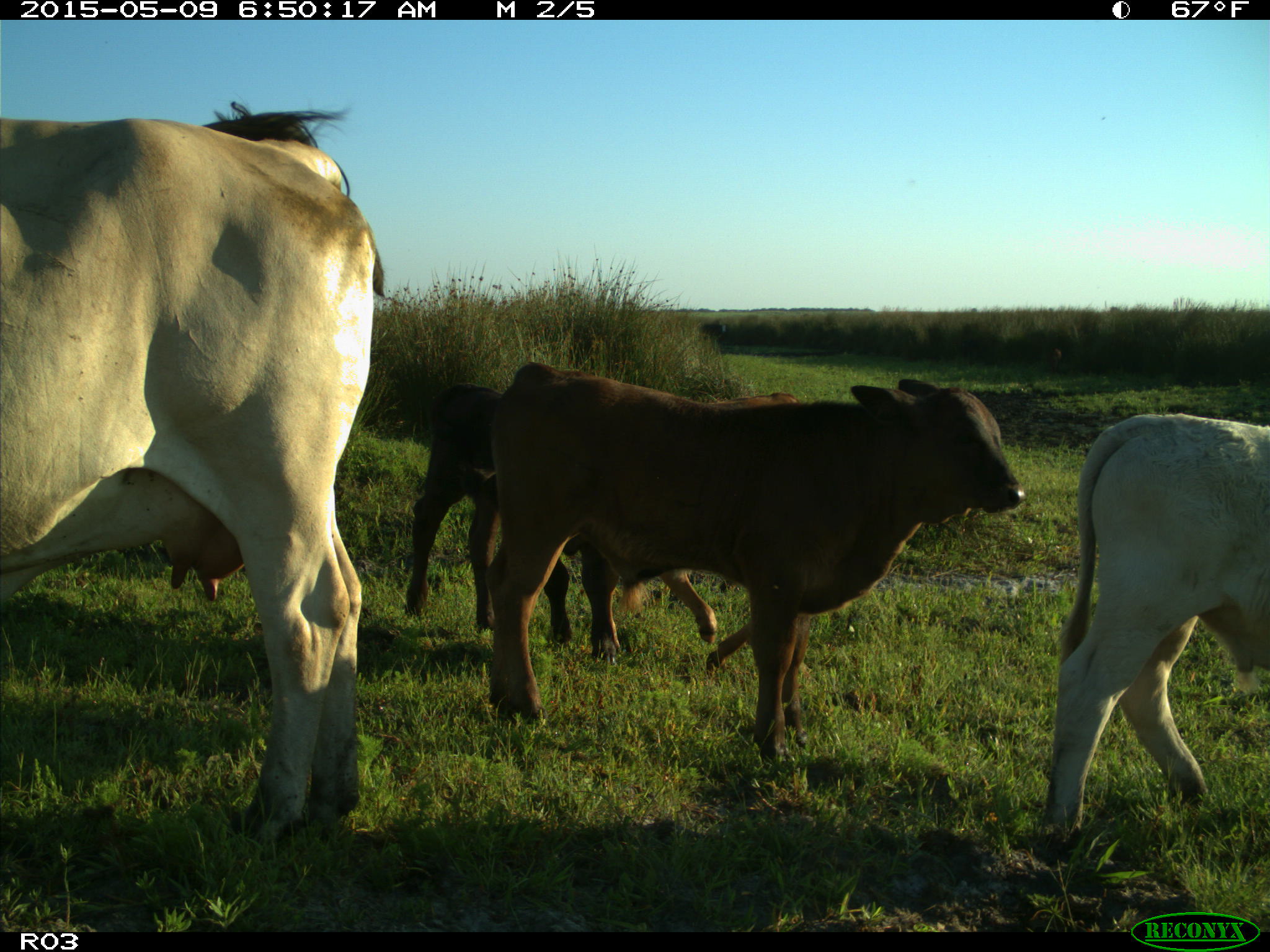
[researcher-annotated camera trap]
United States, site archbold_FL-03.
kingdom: Animalia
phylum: Chordata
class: Mammalia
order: Artiodactyla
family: Bovidae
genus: Bos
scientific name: Bos taurus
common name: domestic cow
Bos taurus (domestic cow).